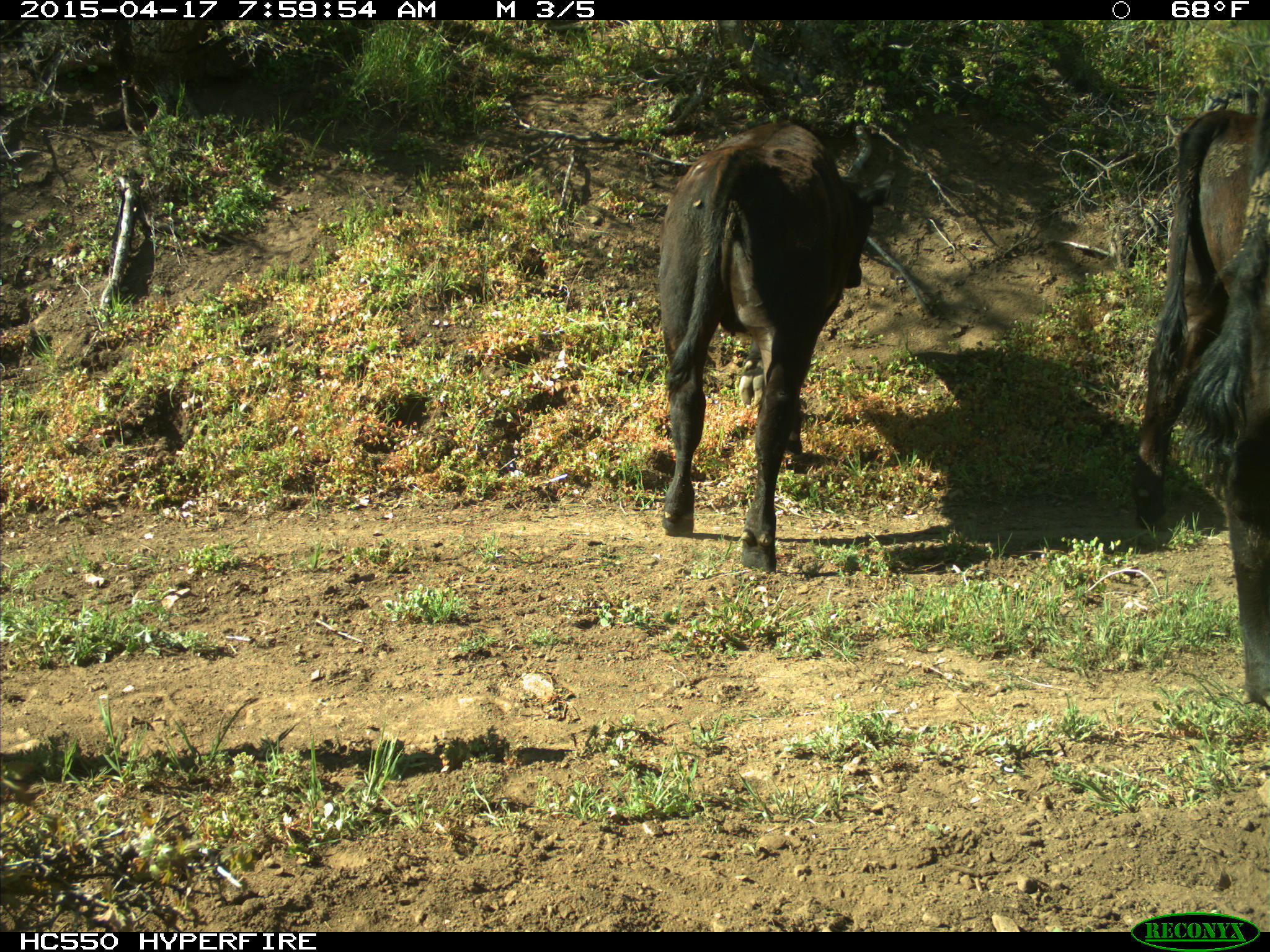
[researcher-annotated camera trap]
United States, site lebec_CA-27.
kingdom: Animalia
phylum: Chordata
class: Mammalia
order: Artiodactyla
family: Bovidae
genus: Bos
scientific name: Bos taurus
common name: domestic cow